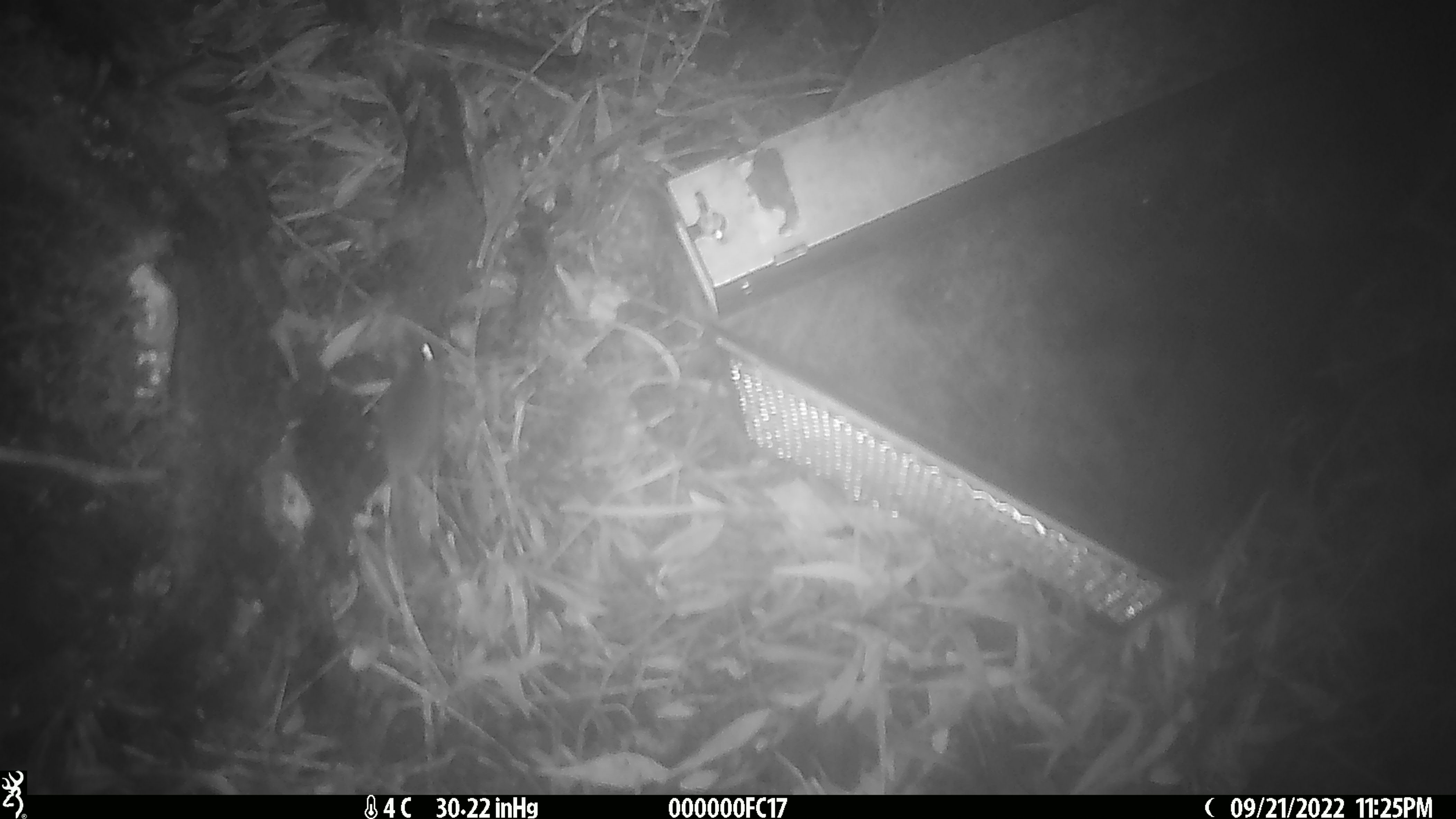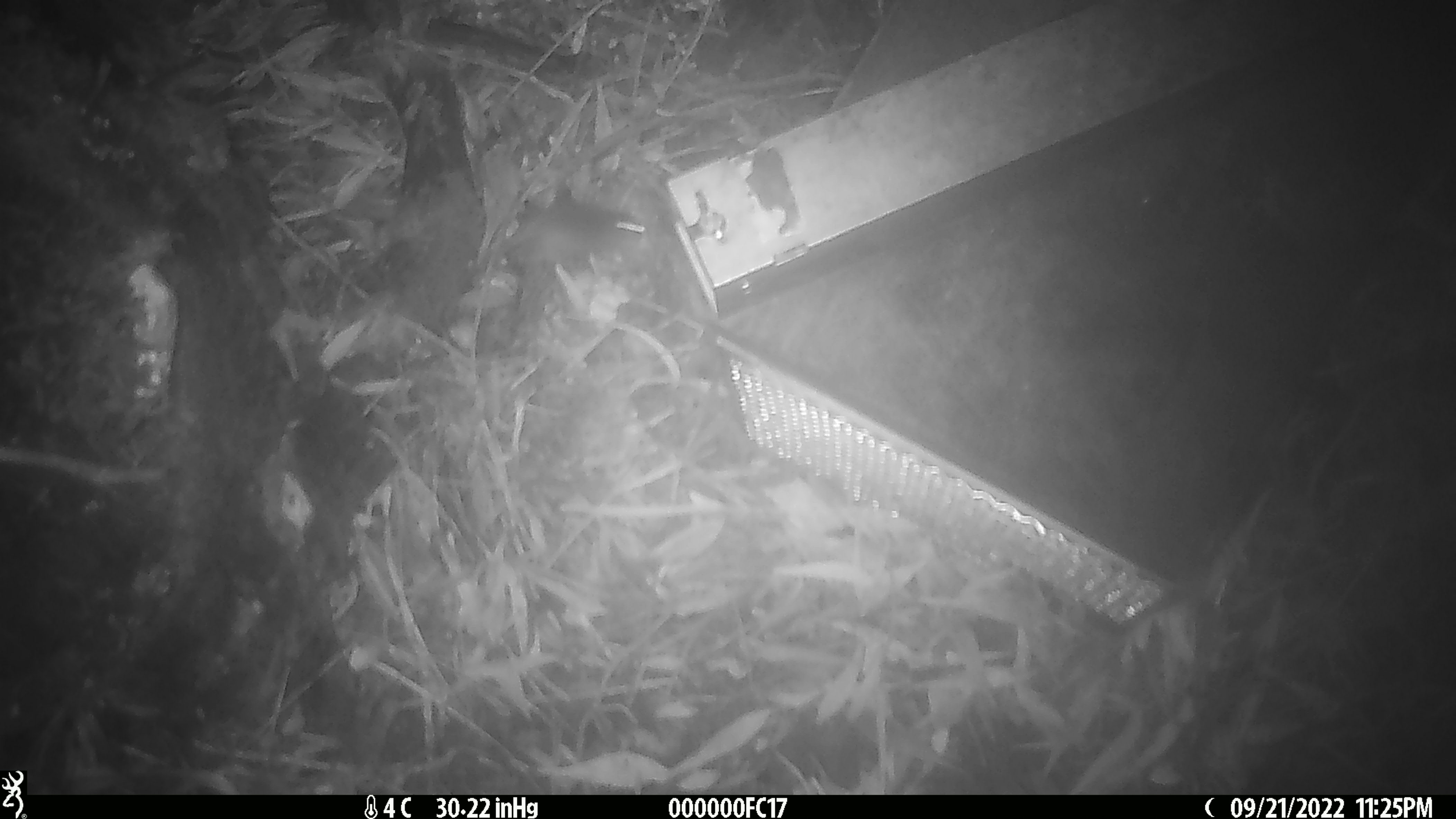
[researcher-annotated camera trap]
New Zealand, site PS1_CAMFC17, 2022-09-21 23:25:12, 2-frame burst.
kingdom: Animalia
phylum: Chordata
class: Mammalia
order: Rodentia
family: Muridae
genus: Mus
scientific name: Mus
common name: mouse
Mouse (Mus).